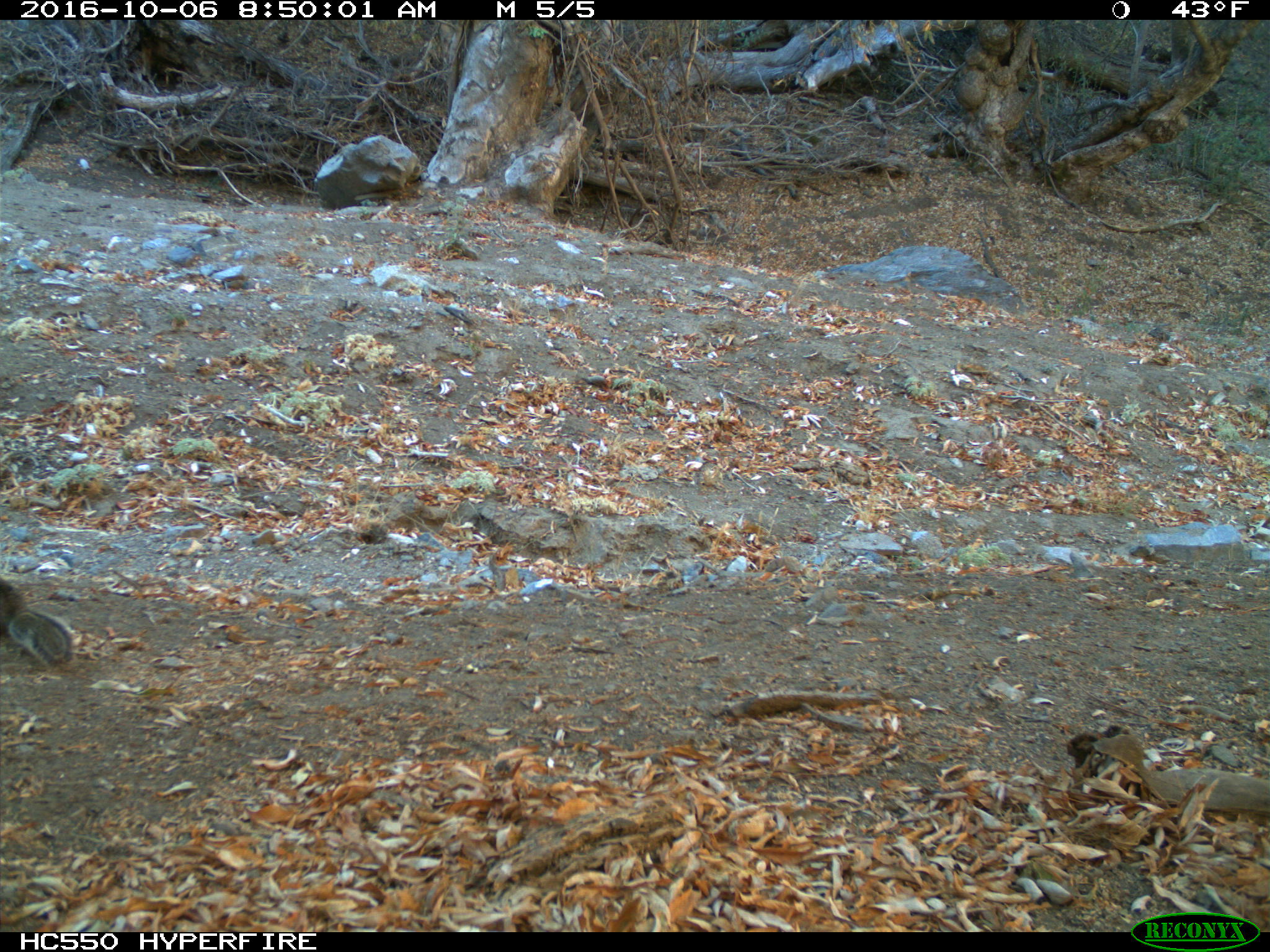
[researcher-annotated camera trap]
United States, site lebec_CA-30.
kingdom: Animalia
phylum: Chordata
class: Mammalia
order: Rodentia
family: Sciuridae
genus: Otospermophilus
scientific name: Otospermophilus beecheyi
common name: california ground squirrel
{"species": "Otospermophilus beecheyi (california ground squirrel)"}